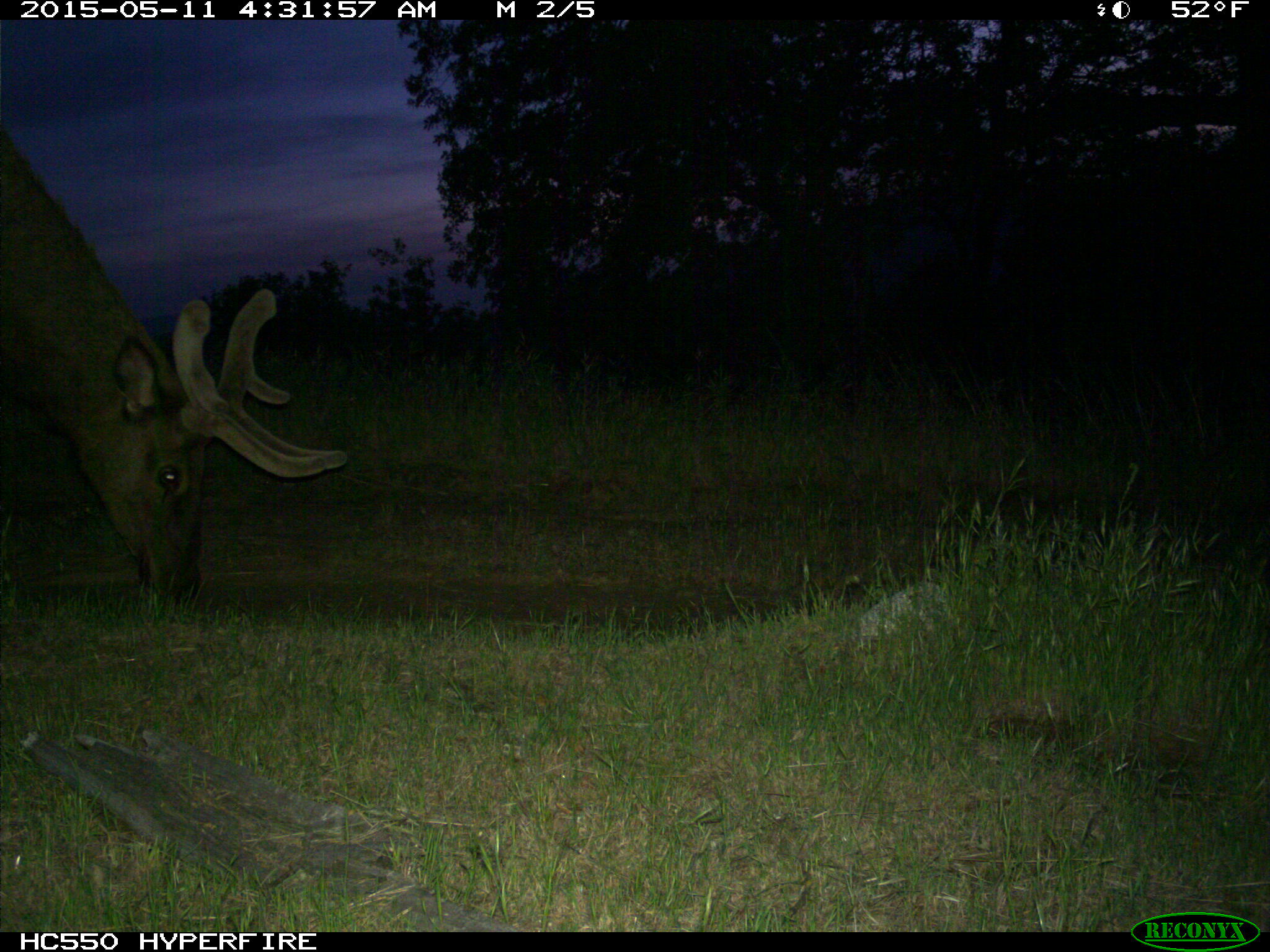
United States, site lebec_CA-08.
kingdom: Animalia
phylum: Chordata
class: Mammalia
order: Artiodactyla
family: Cervidae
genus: Cervus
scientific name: Cervus canadensis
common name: elk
Cervus canadensis (elk).